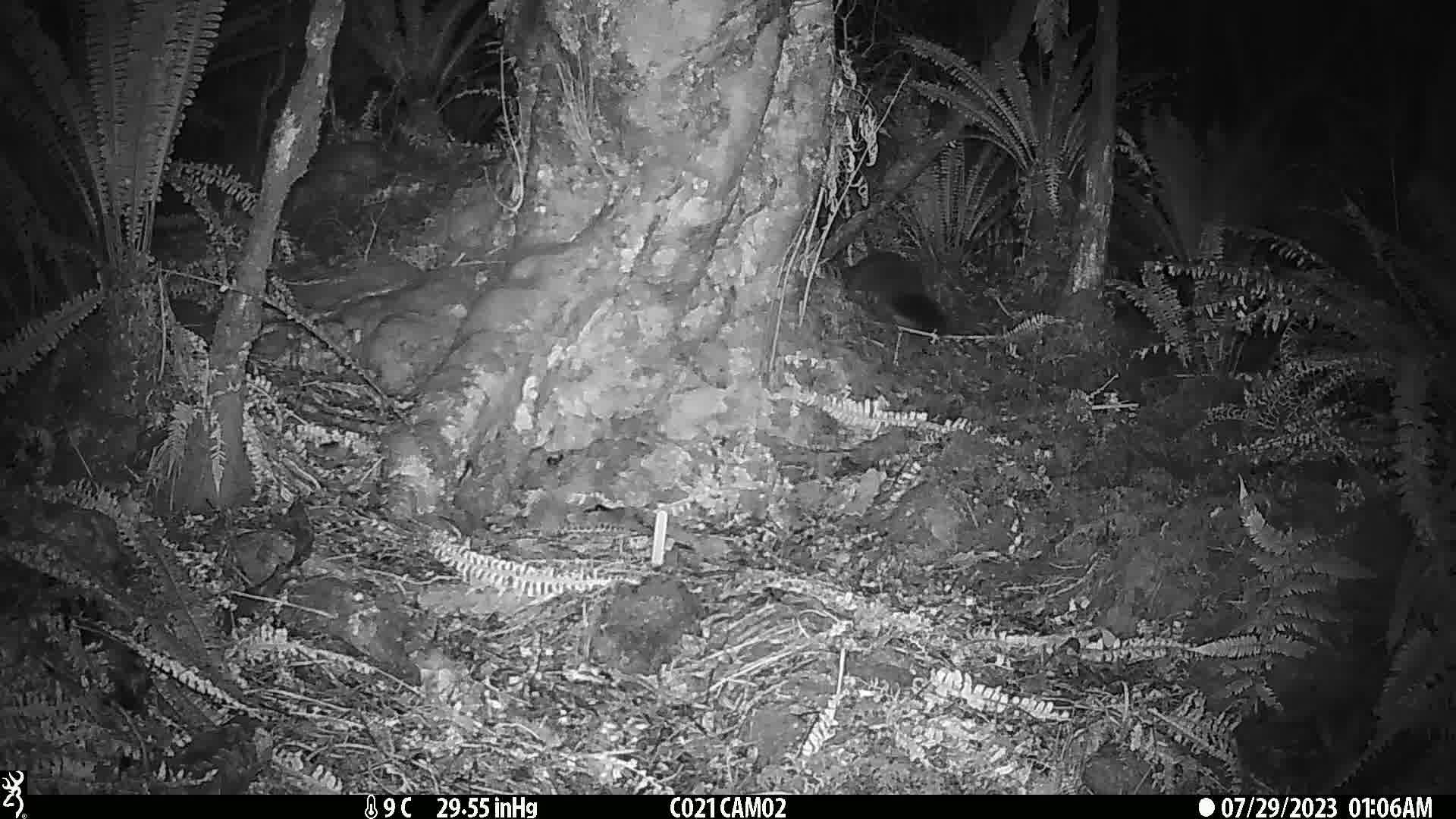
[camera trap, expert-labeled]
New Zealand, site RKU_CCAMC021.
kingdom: Animalia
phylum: Chordata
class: Mammalia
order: Diprotodontia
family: Phalangeridae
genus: Trichosurus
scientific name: Trichosurus vulpecula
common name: common brushtail possum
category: possum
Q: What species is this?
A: Possum (common brushtail possum) (Trichosurus vulpecula).